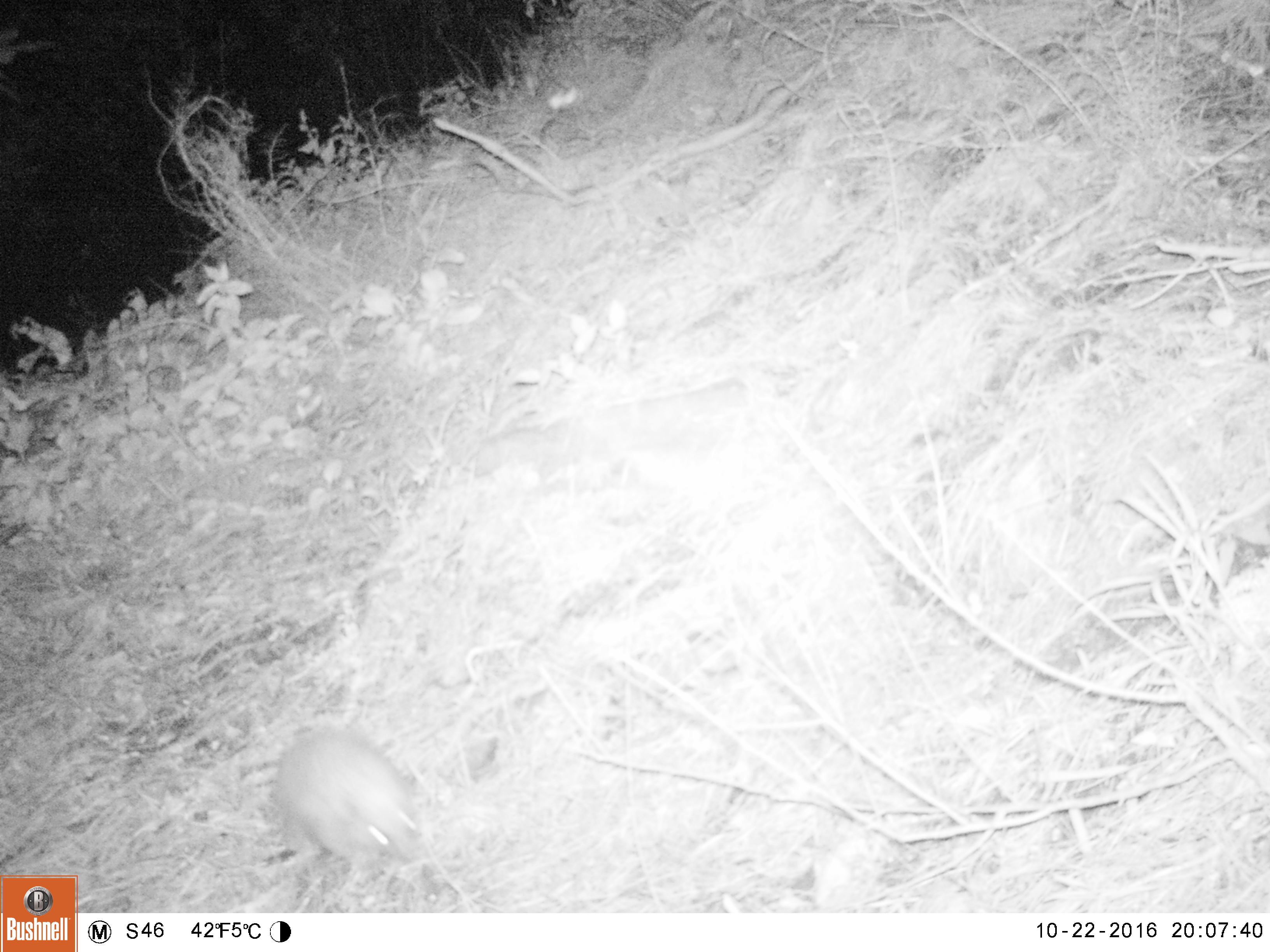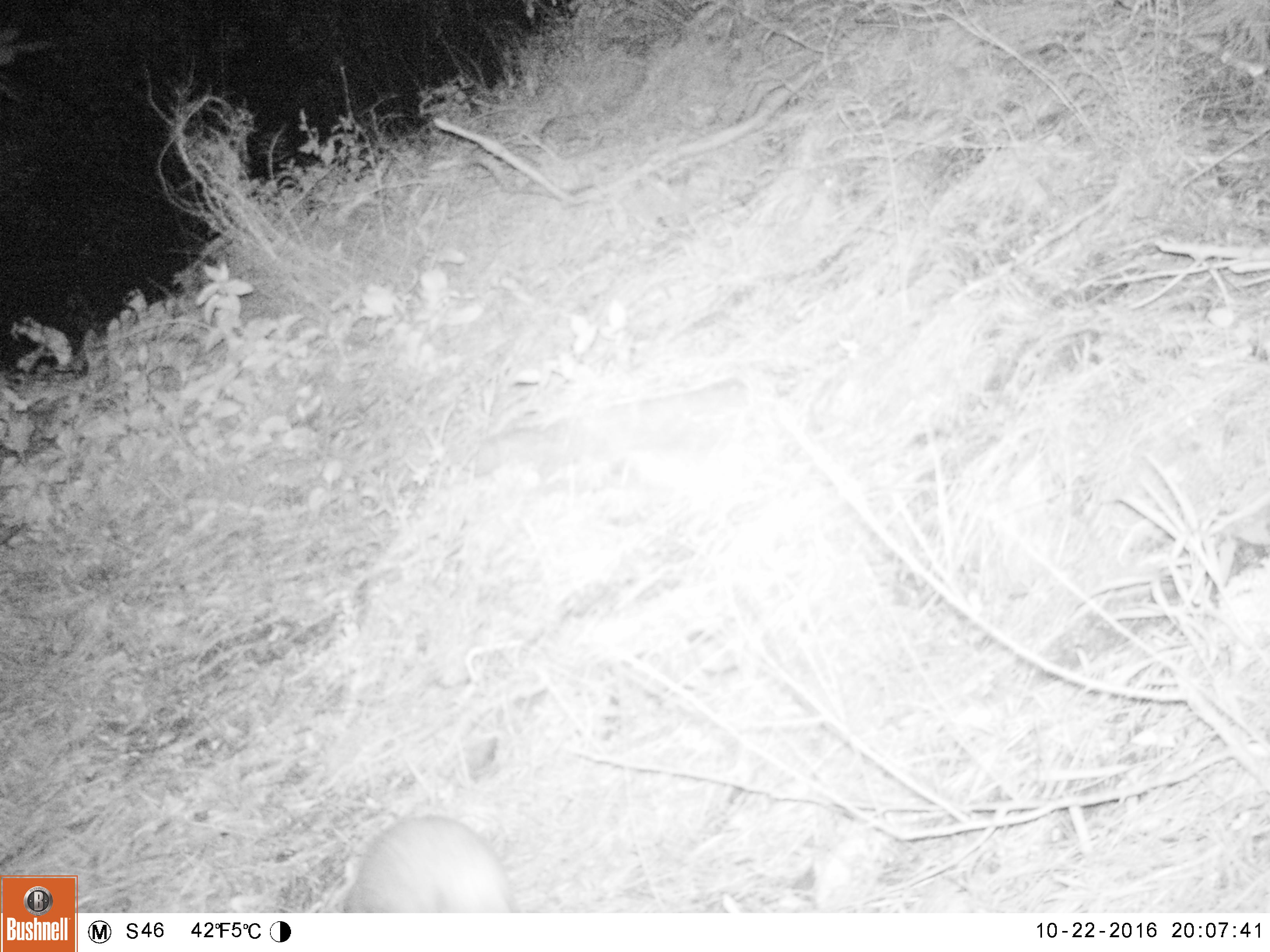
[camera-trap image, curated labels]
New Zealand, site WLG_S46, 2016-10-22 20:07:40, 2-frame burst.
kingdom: Animalia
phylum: Chordata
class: Mammalia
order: Eulipotyphla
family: Erinaceidae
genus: Erinaceus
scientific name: Erinaceus europaeus europaeus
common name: european hedgehog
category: hedgehog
Hedgehog (european hedgehog) (Erinaceus europaeus europaeus).